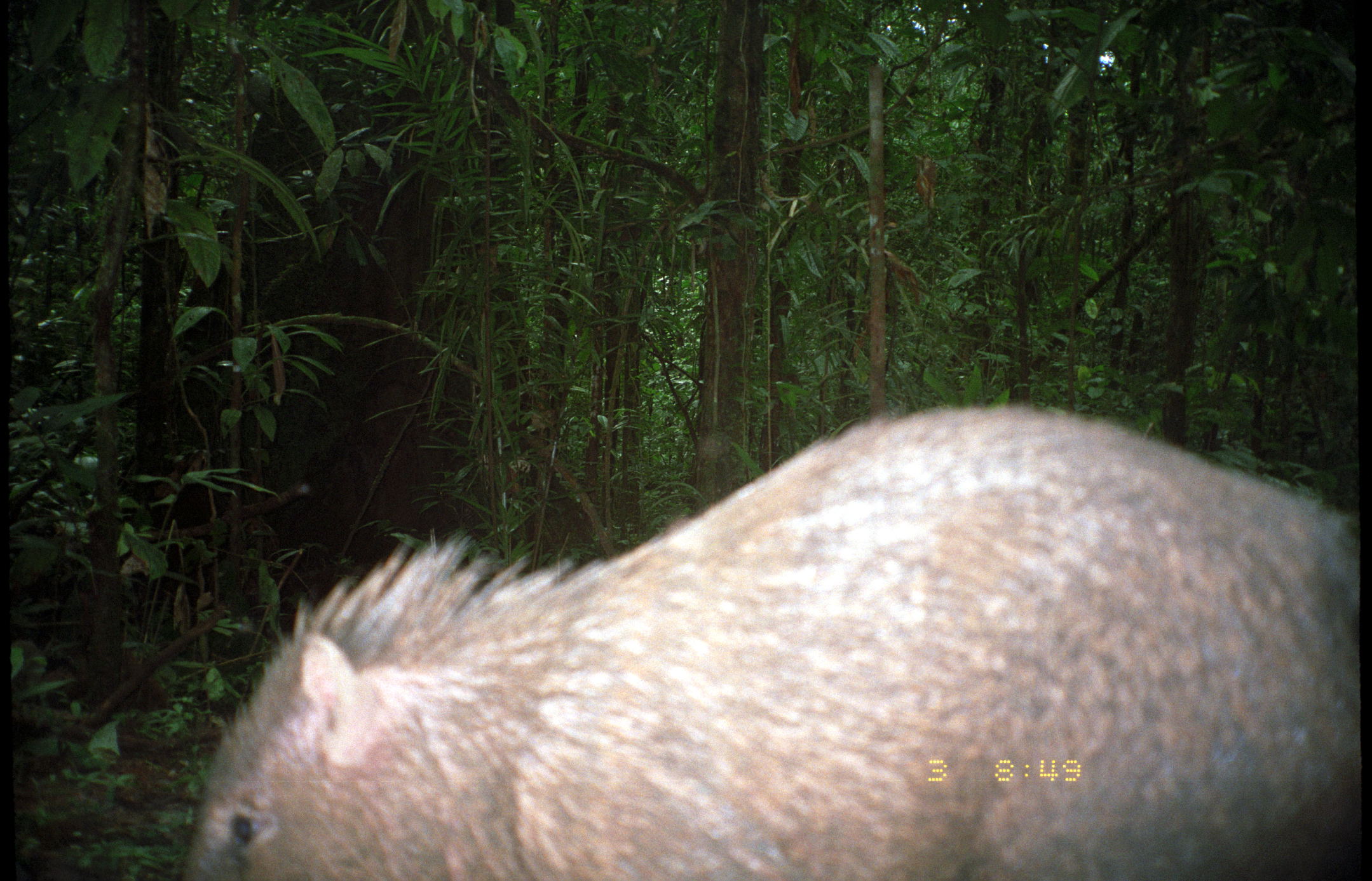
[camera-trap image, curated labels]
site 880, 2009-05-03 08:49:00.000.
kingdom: Animalia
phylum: Chordata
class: Mammalia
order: Artiodactyla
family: Tayassuidae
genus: Pecari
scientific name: Pecari tajacu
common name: collared peccary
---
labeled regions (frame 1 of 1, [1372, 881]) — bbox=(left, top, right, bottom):
pecari tajacu: bbox=(166, 391, 1360, 881)